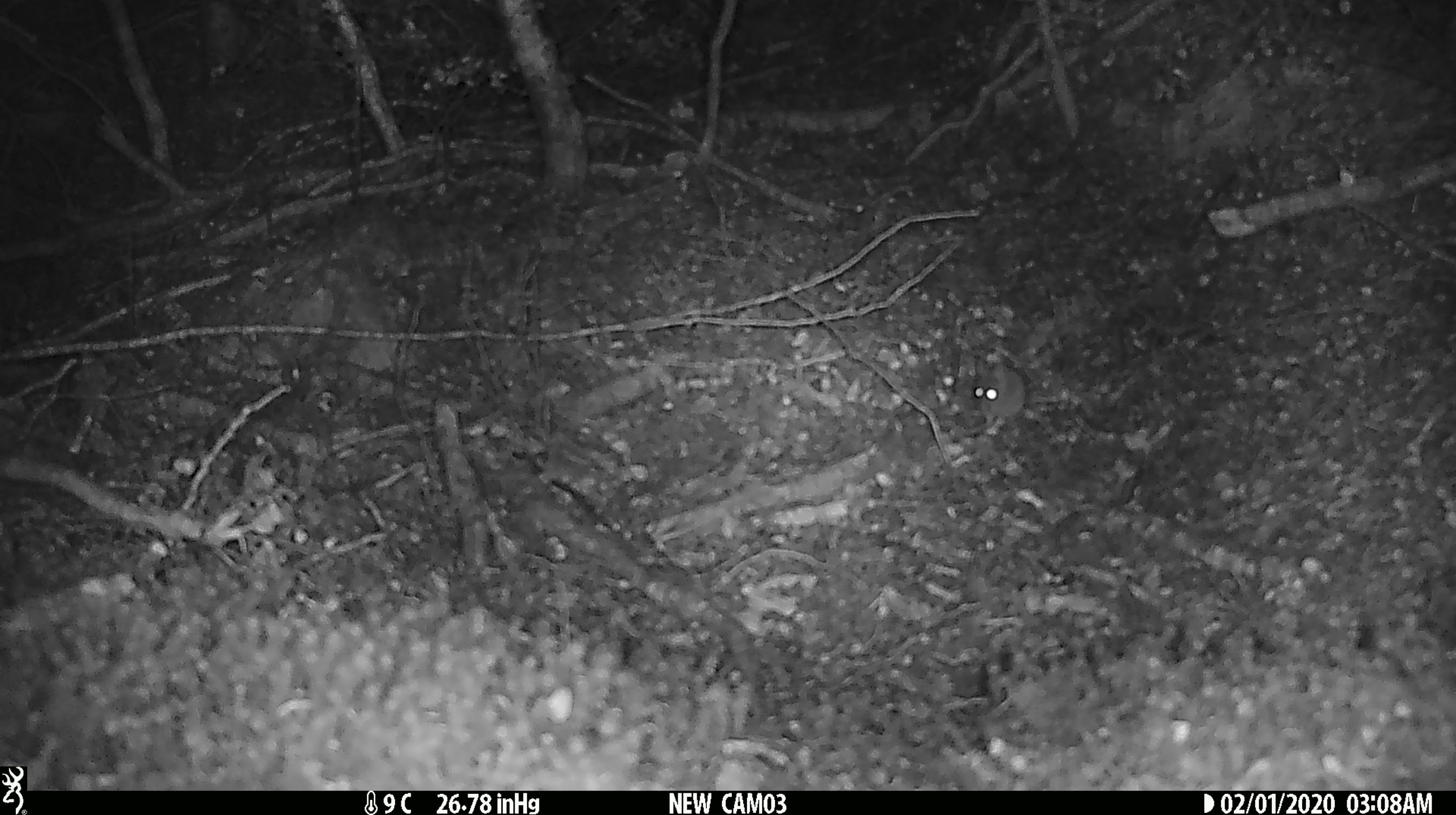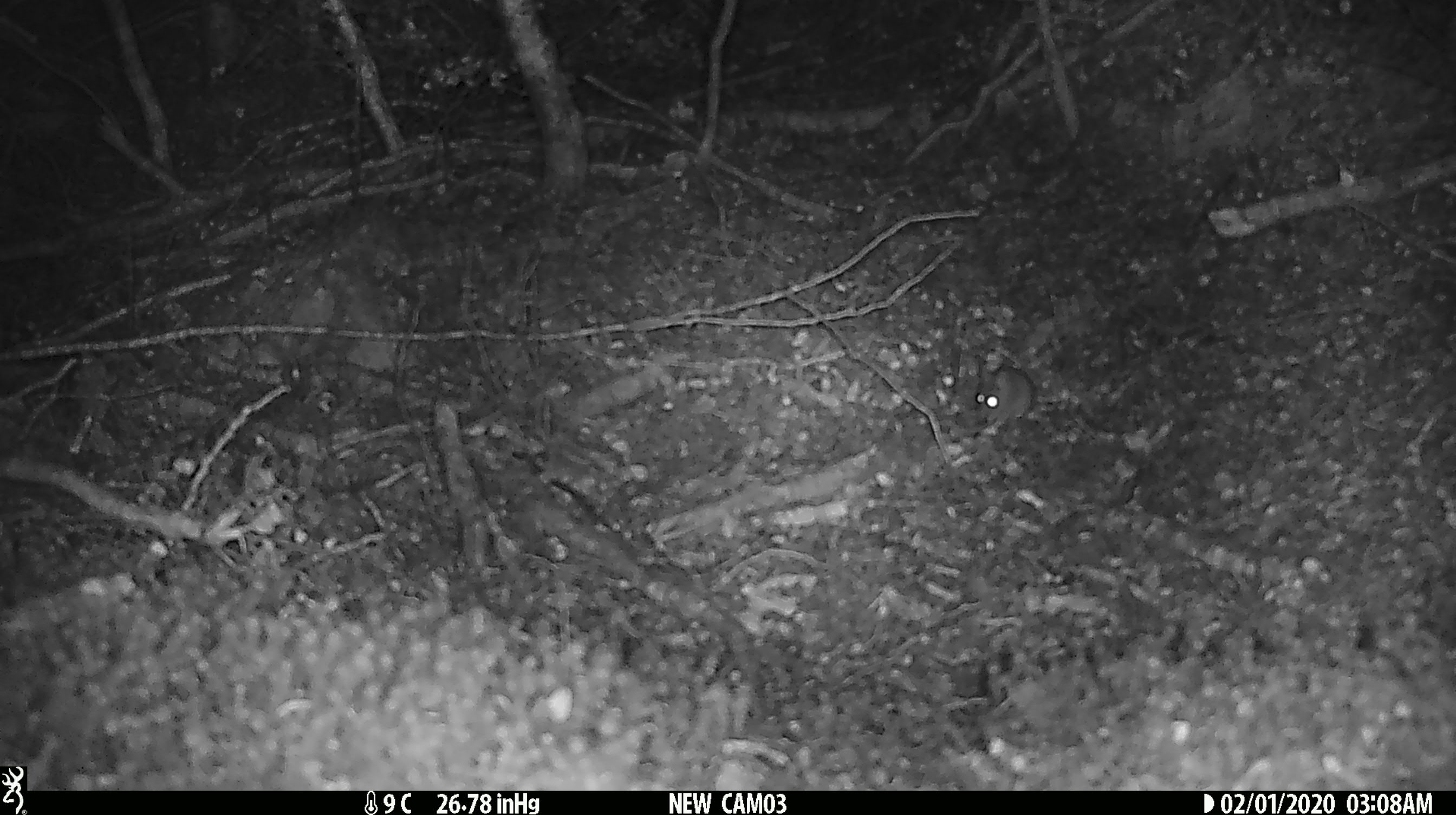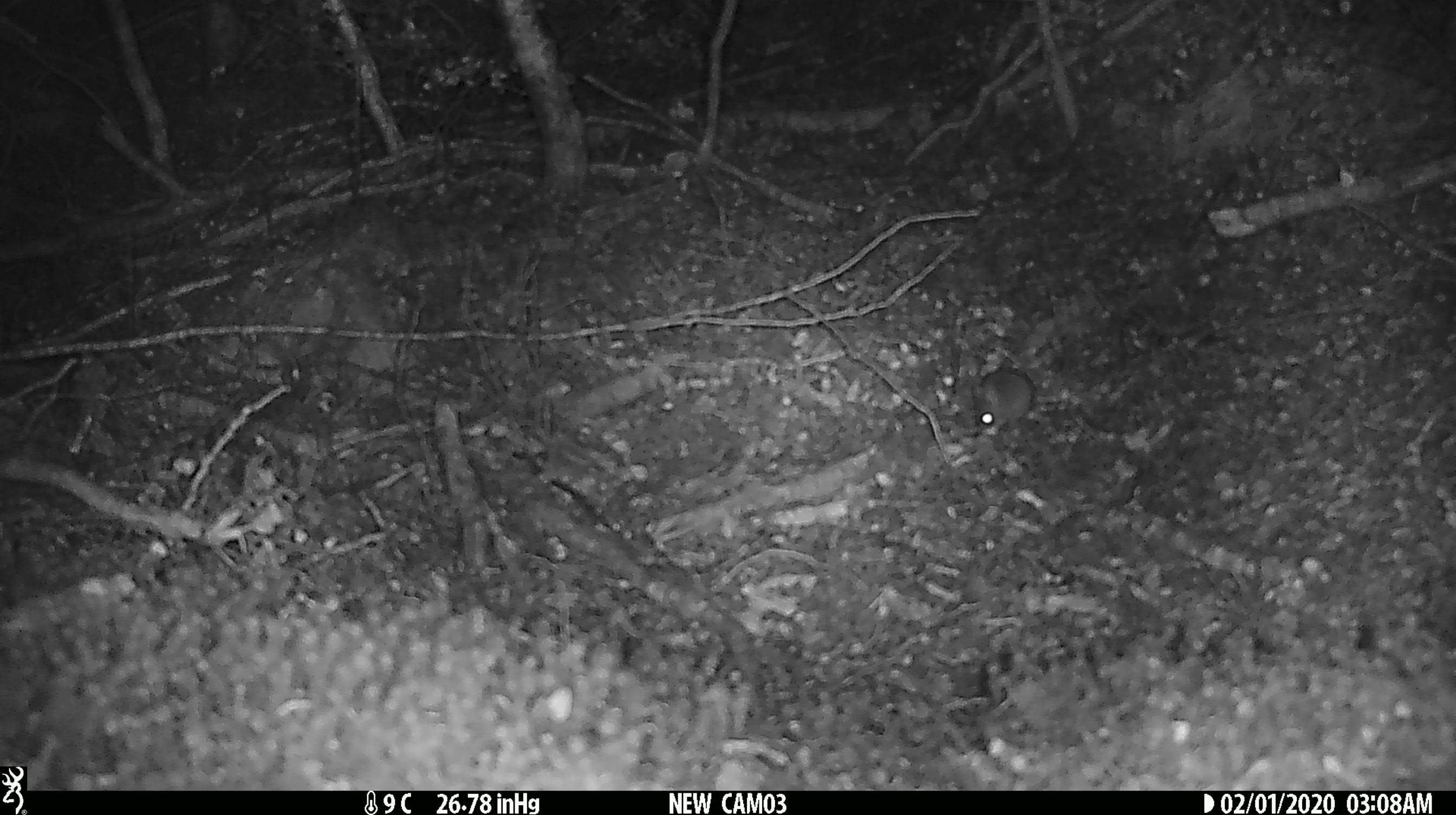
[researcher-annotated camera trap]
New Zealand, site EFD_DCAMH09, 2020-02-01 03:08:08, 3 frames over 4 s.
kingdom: Animalia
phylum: Chordata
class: Mammalia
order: Rodentia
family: Muridae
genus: Mus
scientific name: Mus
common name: mouse